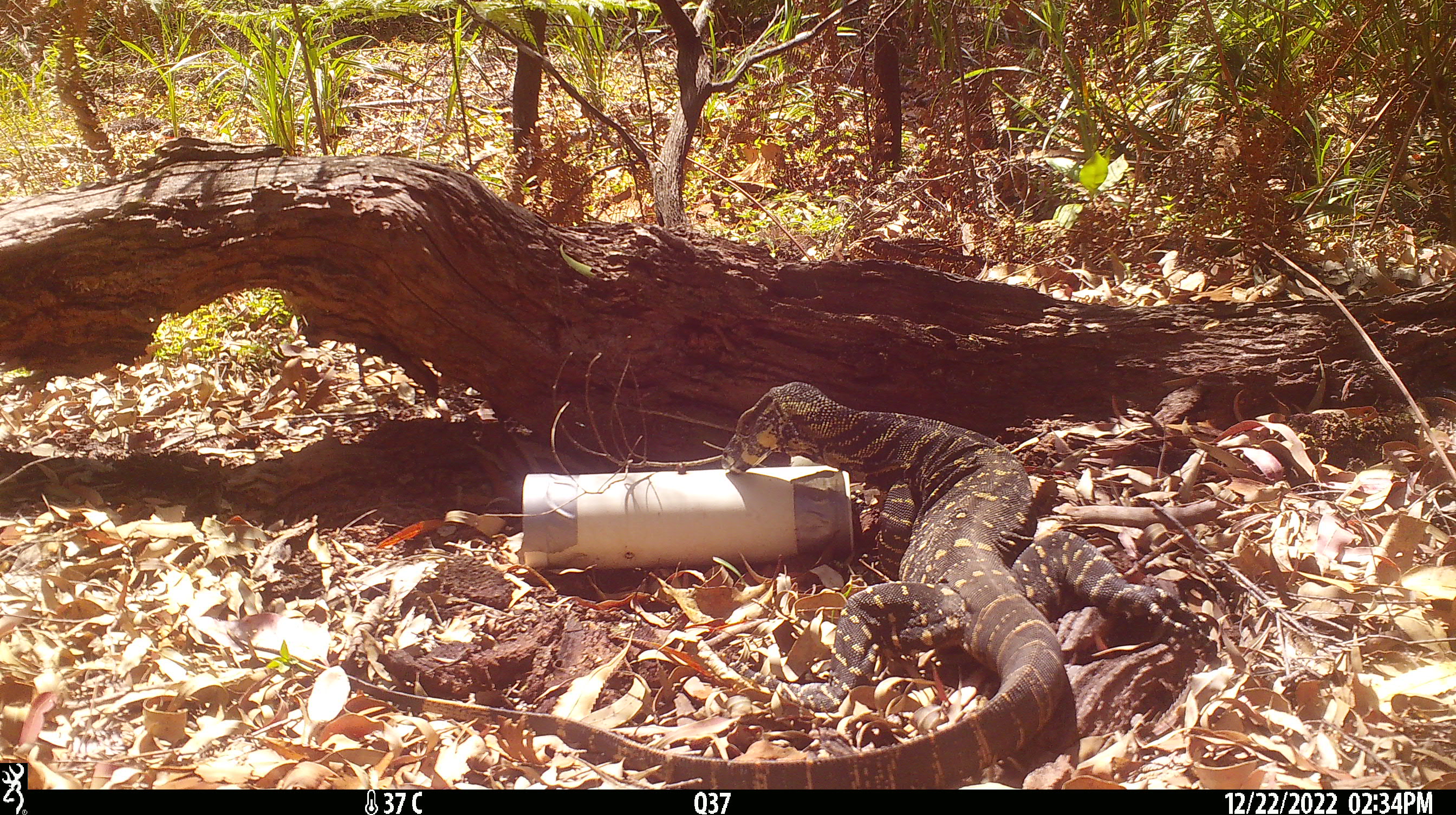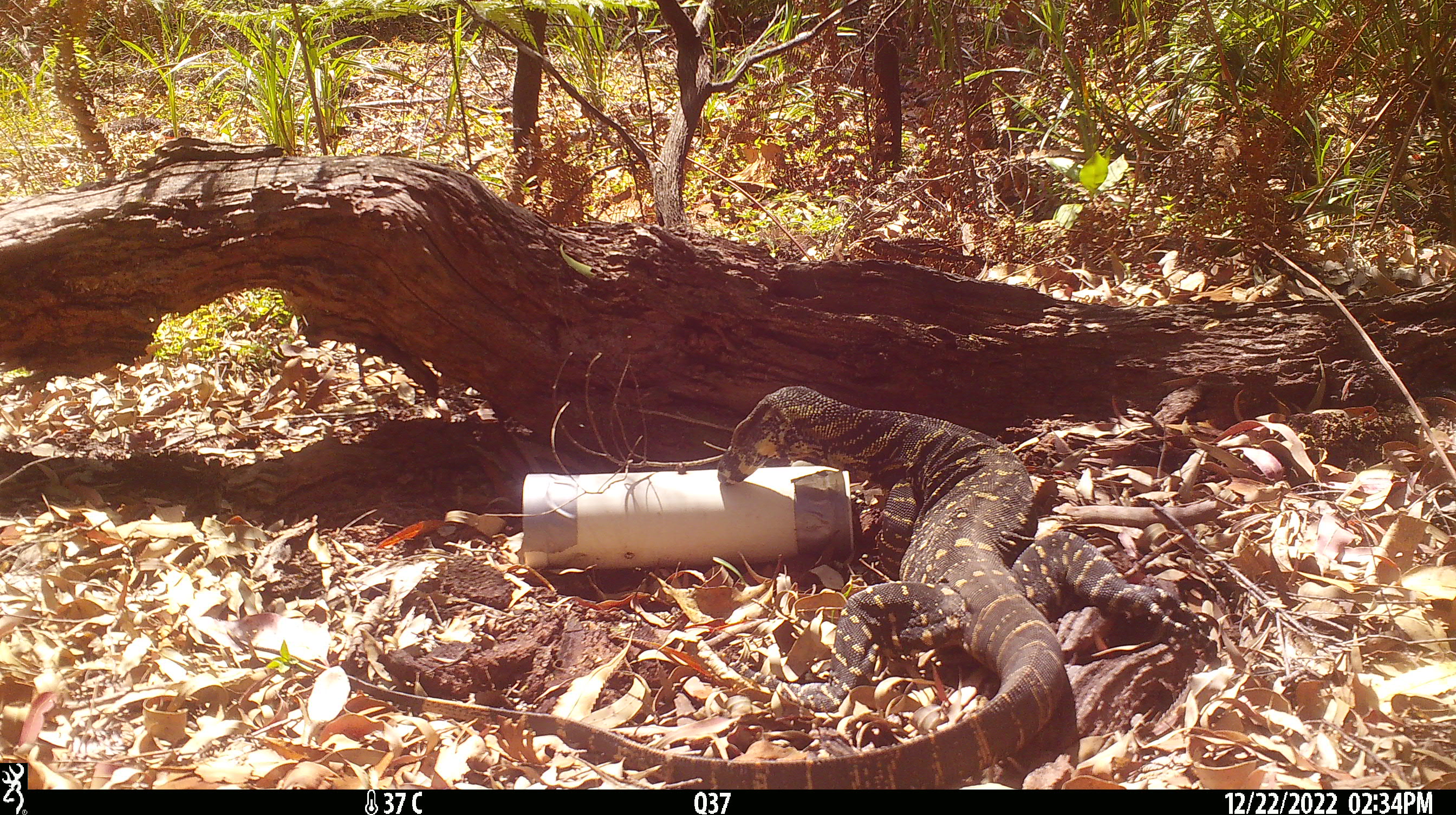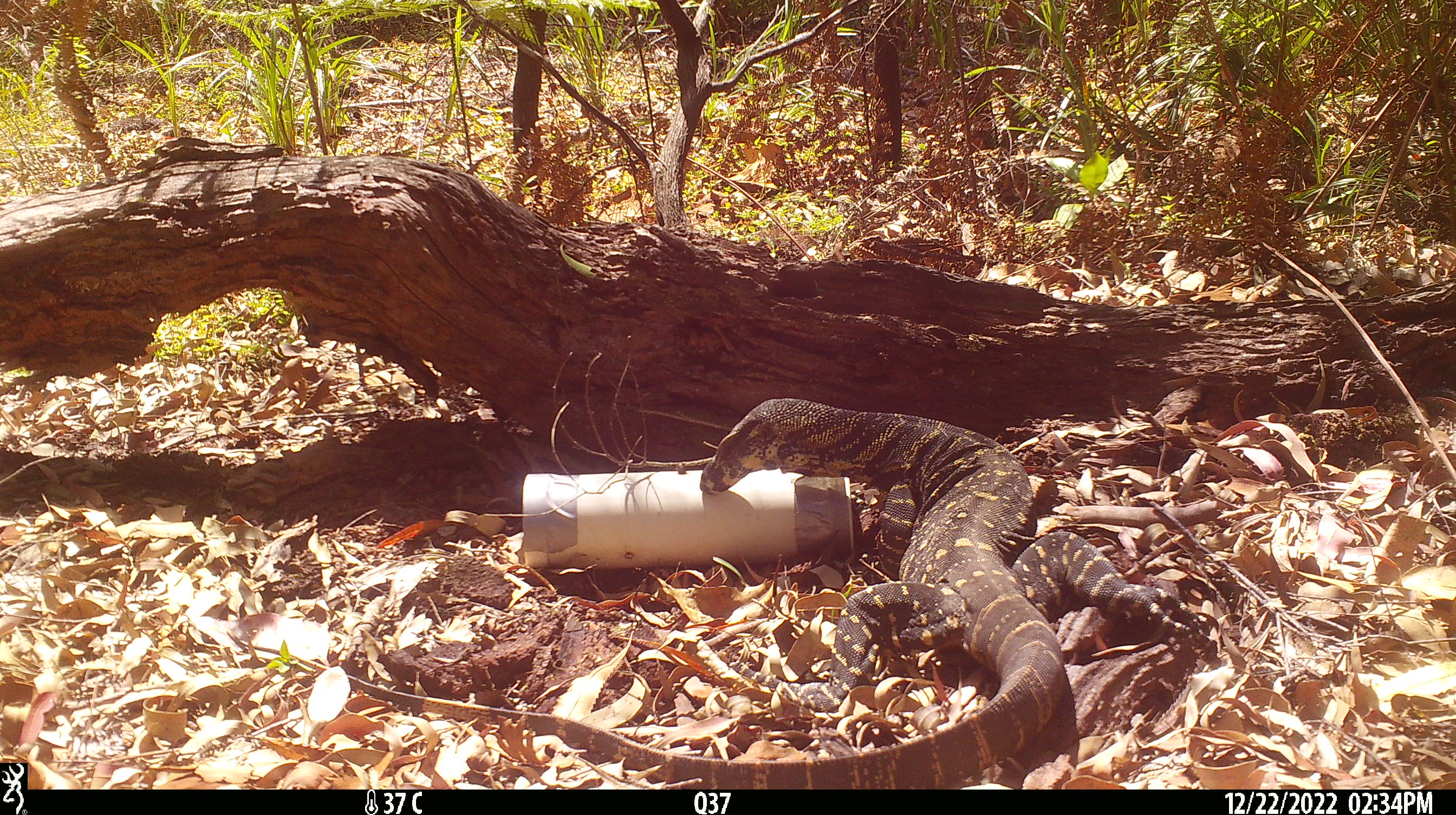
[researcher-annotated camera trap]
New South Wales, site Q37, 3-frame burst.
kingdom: Animalia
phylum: Chordata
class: Reptilia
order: Squamata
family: Varanidae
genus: Varanus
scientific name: Varanus varius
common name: lace monitor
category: goanna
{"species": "goanna (lace monitor) (Varanus varius)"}